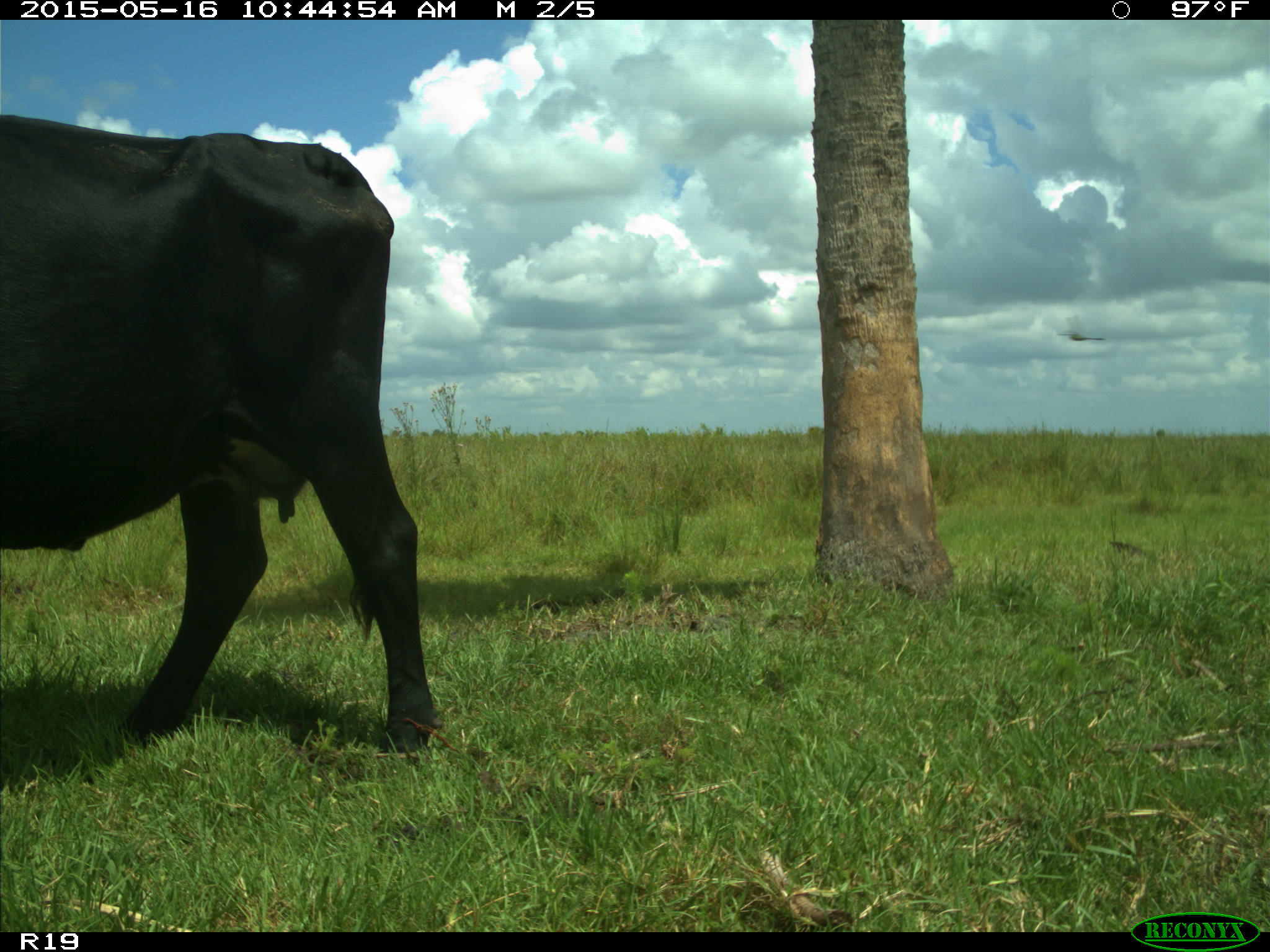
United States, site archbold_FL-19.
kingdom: Animalia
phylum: Chordata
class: Mammalia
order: Artiodactyla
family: Bovidae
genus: Bos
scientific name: Bos taurus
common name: domestic cow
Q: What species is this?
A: Bos taurus (domestic cow).